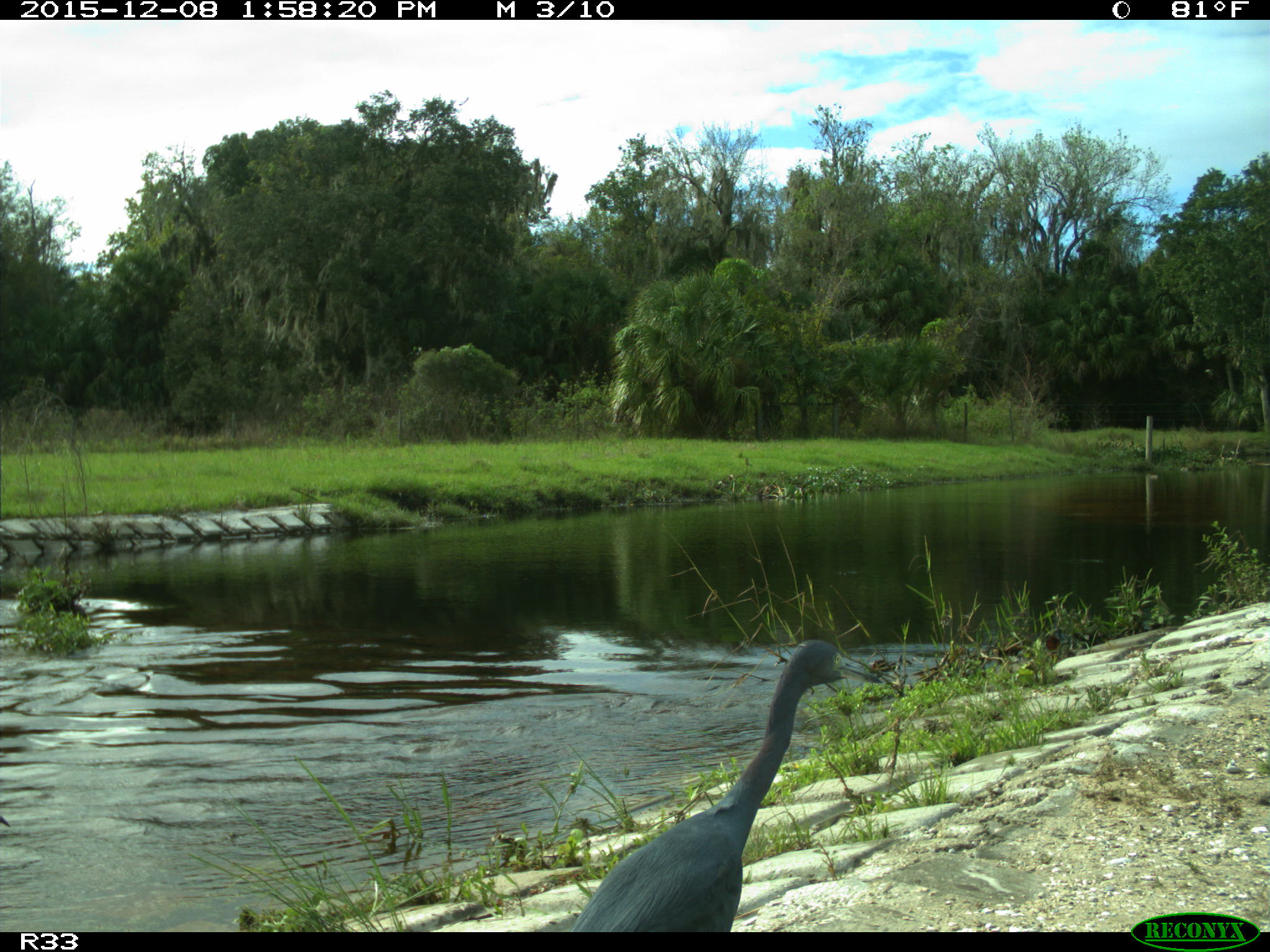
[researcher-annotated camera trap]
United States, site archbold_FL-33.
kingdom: Animalia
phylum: Chordata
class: Aves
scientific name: Aves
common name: birds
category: unidentified bird